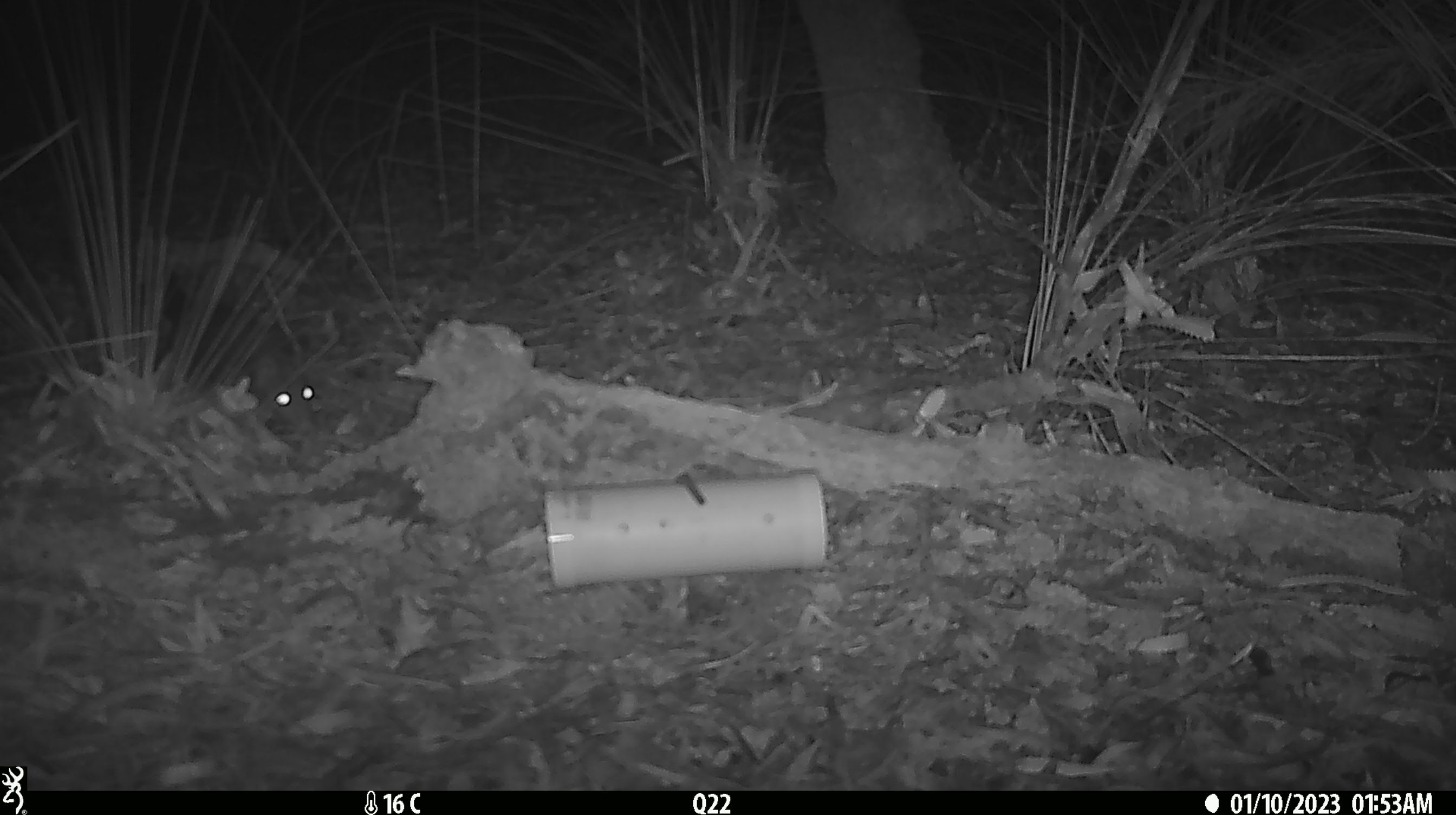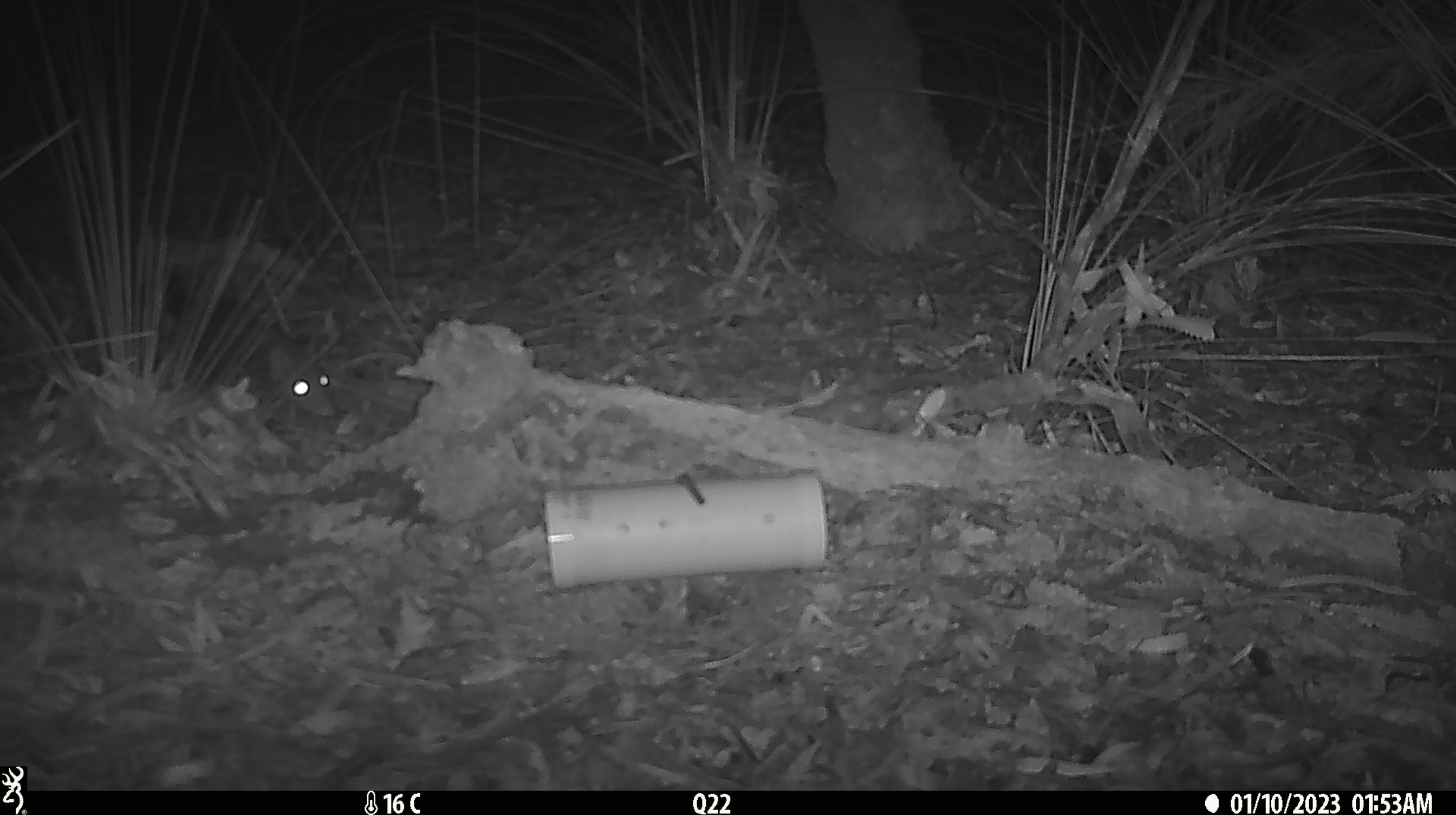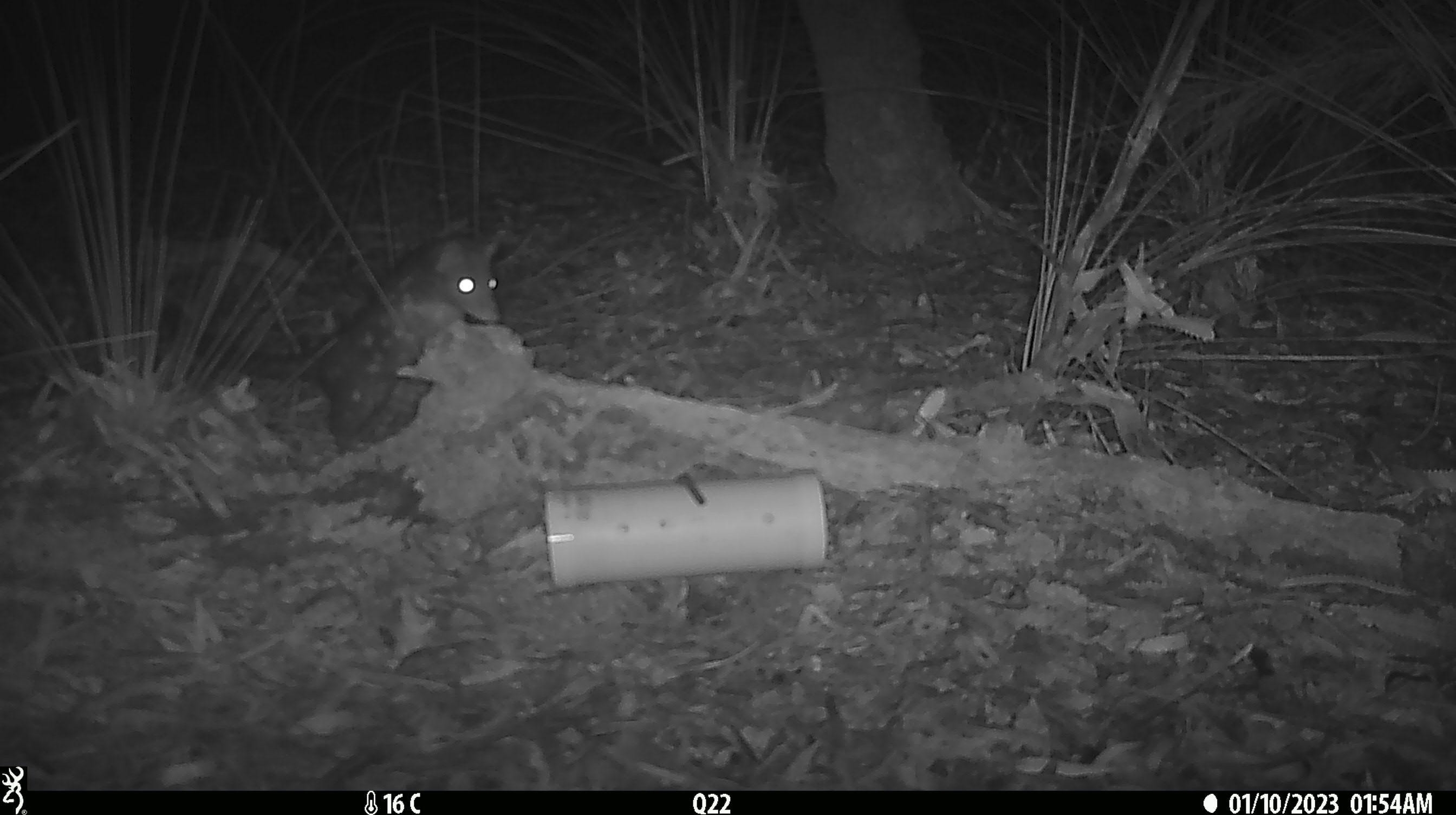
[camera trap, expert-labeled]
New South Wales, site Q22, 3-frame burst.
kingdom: Animalia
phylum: Chordata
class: Mammalia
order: Dasyuromorphia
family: Dasyuridae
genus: Dasyurus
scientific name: Dasyurus maculatus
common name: spotted-tailed quoll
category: quoll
Quoll (spotted-tailed quoll) (Dasyurus maculatus).